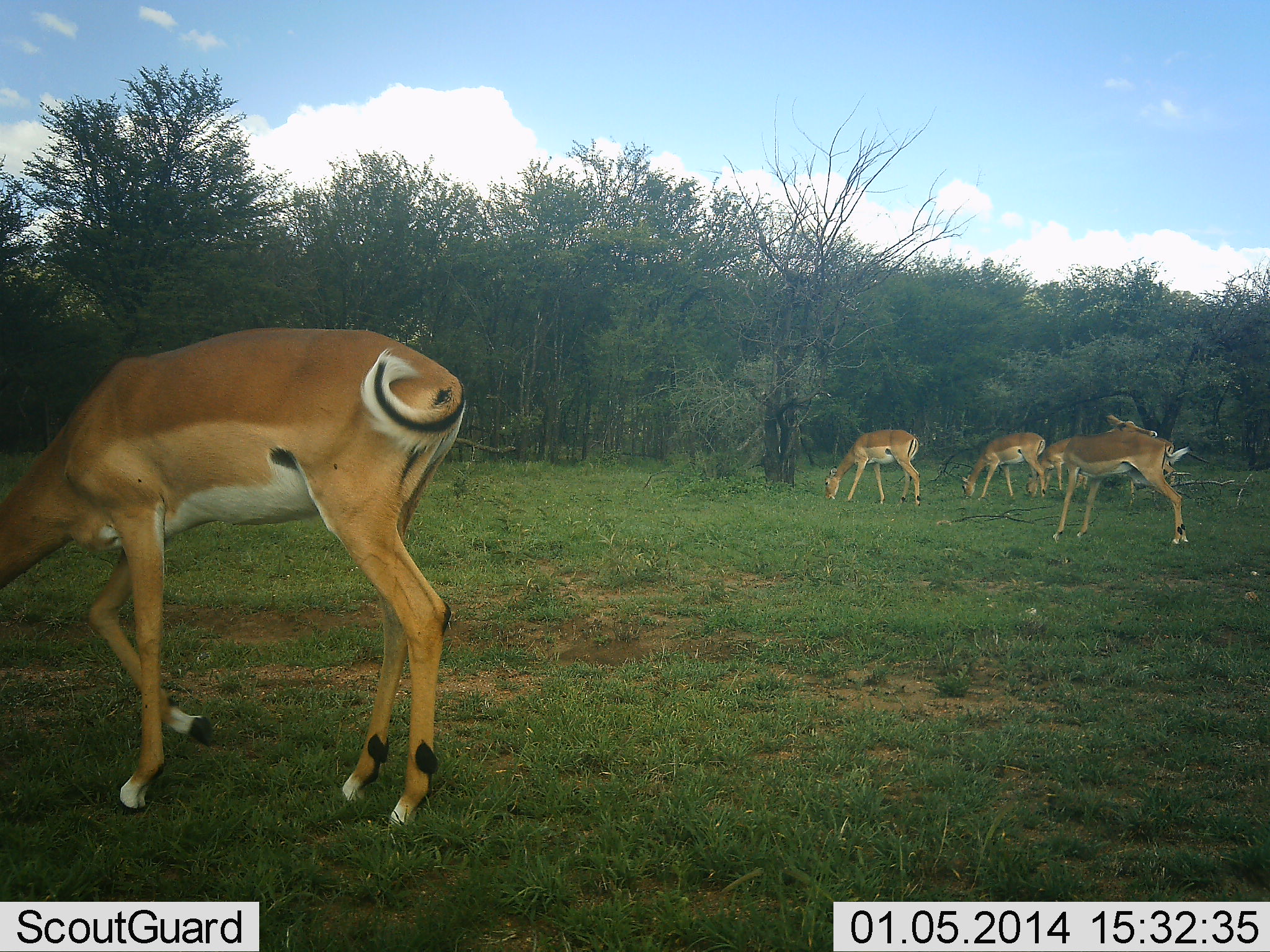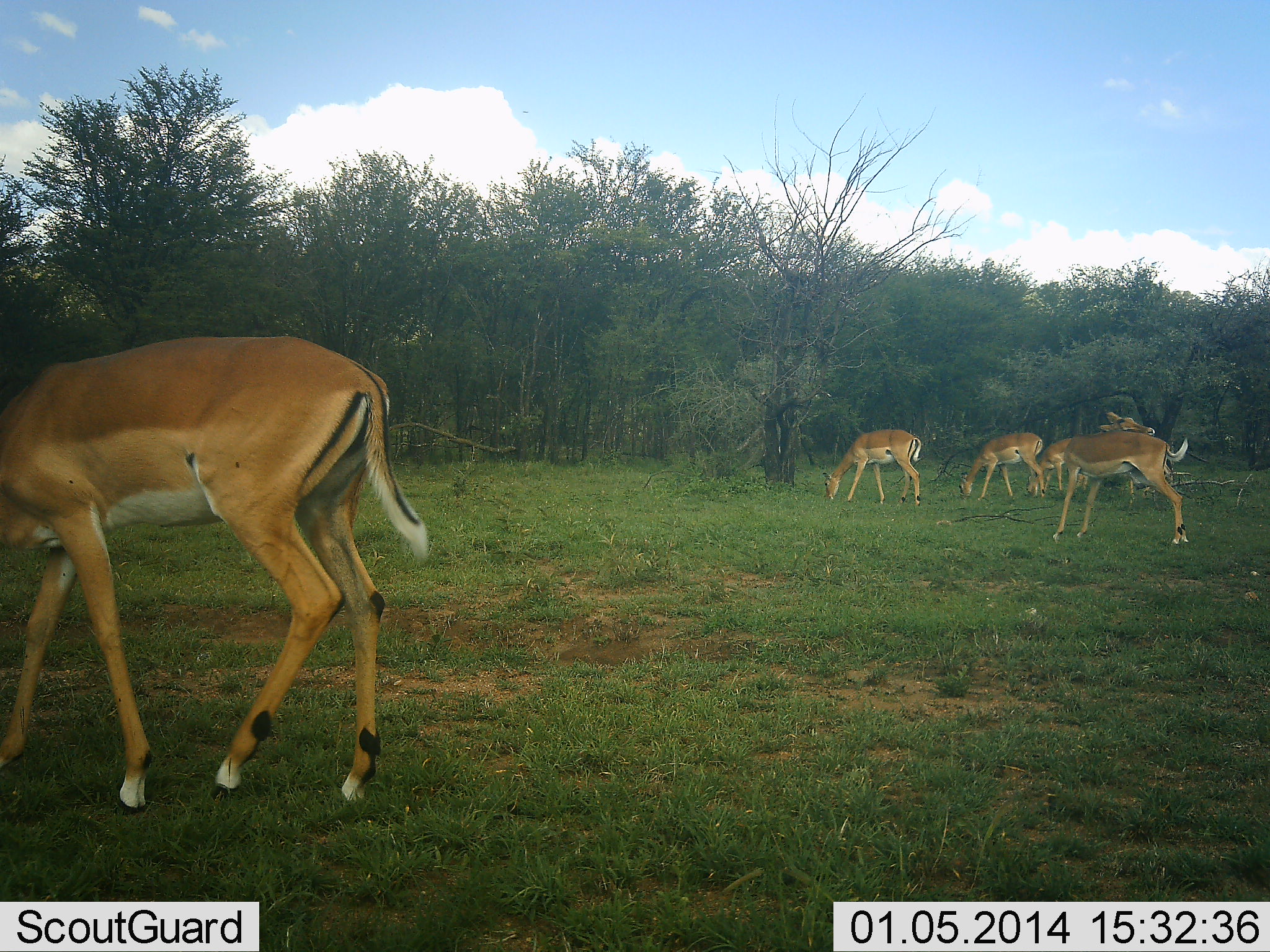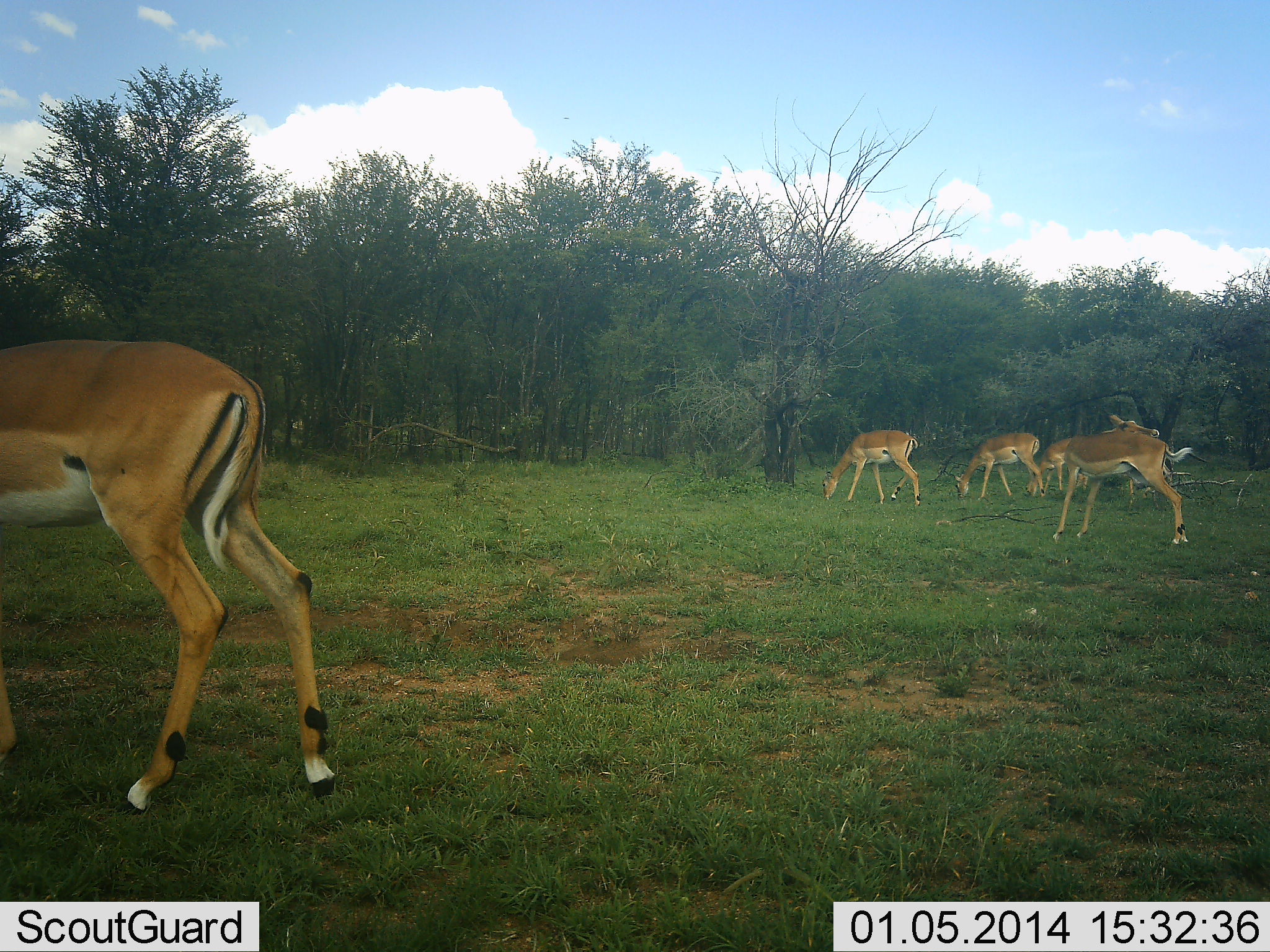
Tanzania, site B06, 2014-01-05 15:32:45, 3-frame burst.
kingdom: Animalia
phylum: Chordata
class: Mammalia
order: Artiodactyla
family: Bovidae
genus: Aepyceros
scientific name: Aepyceros melampus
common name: impala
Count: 5.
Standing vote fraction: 55%.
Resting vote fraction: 0%.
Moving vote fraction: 27%.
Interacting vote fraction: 0%.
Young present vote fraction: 0%.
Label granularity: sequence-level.